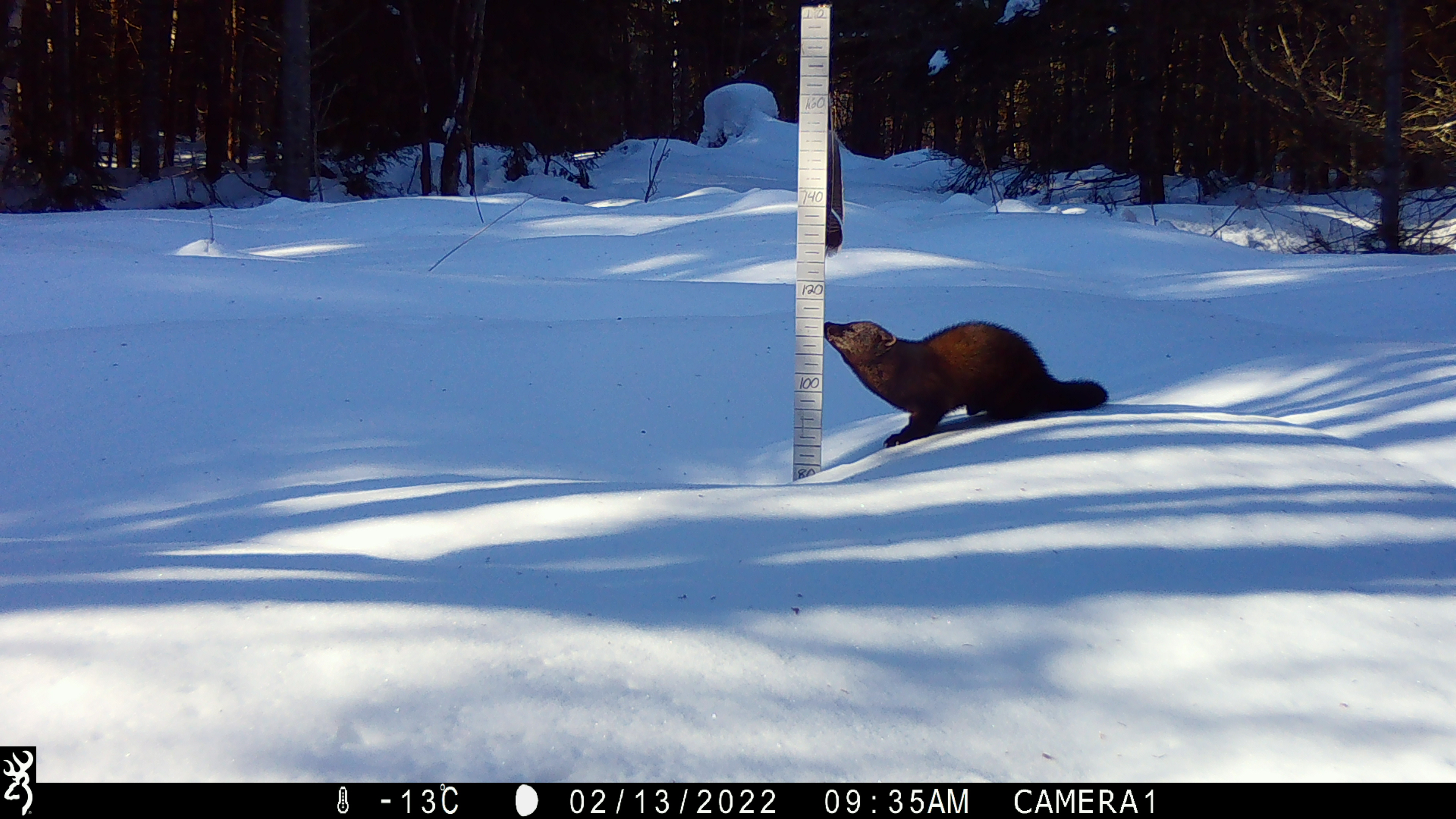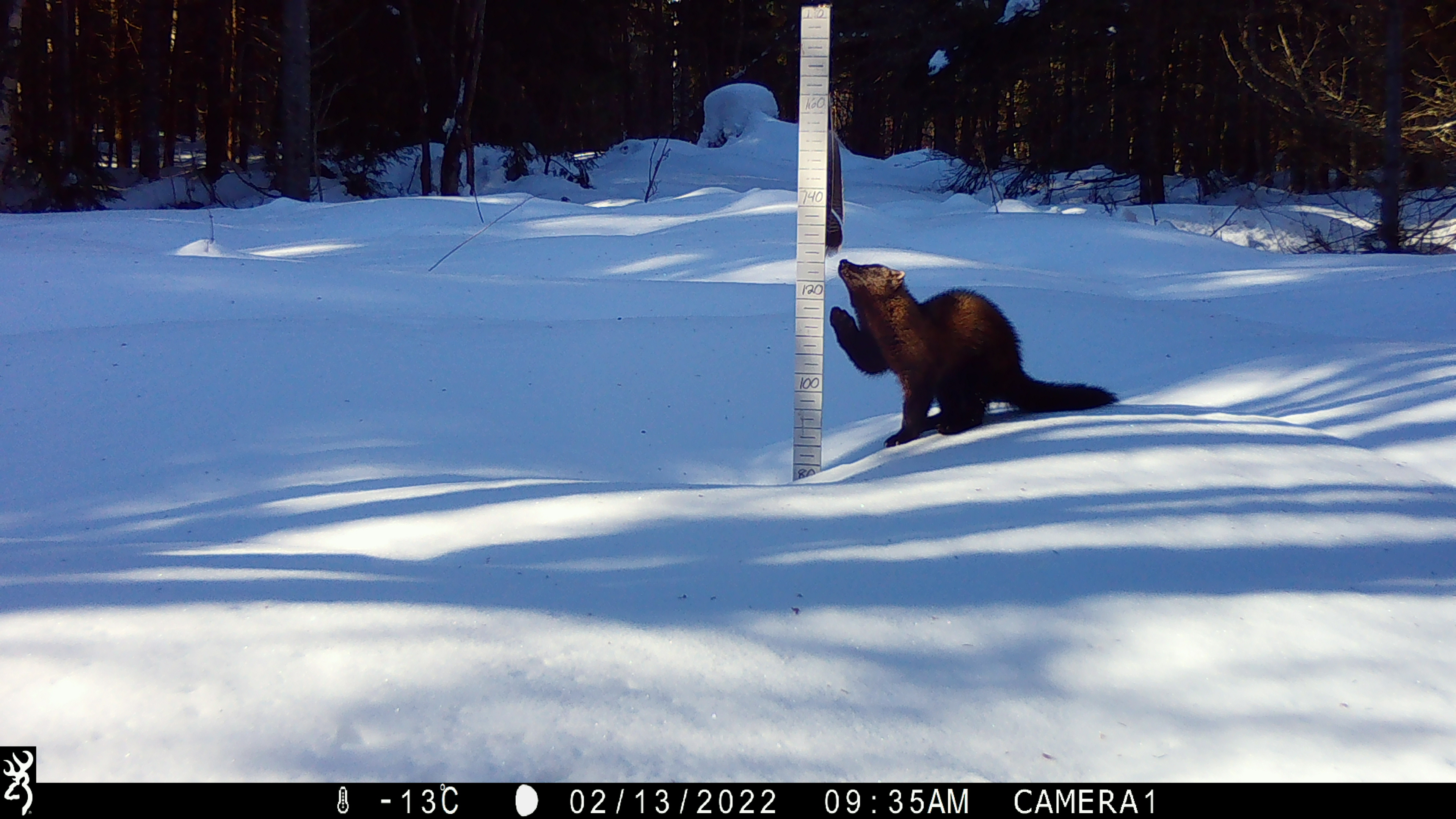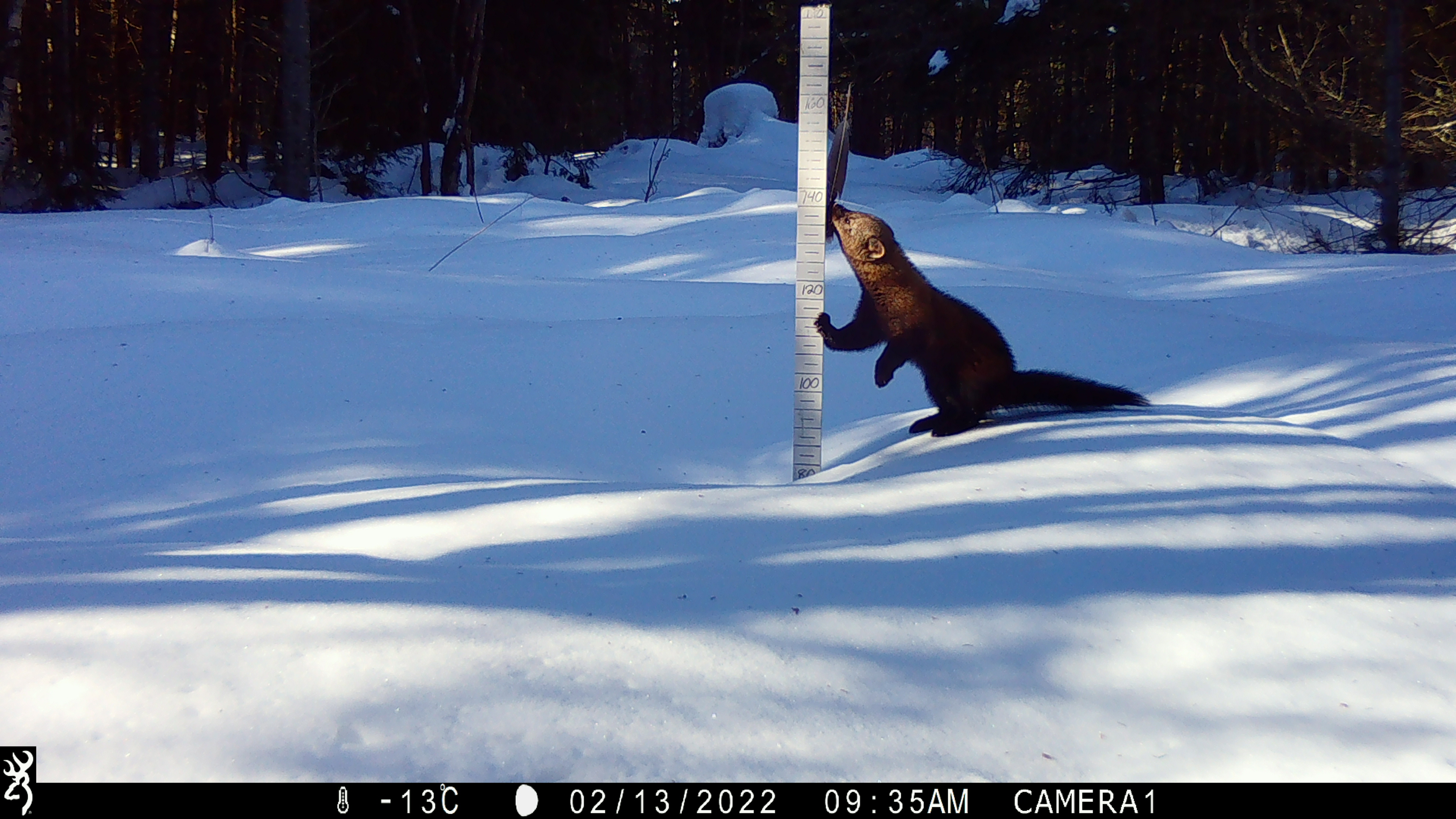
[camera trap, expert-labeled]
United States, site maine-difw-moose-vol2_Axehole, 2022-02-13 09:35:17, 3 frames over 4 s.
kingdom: Animalia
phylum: Chordata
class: Mammalia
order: Carnivora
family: Mustelidae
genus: Pekania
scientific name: Pekania pennanti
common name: fisher